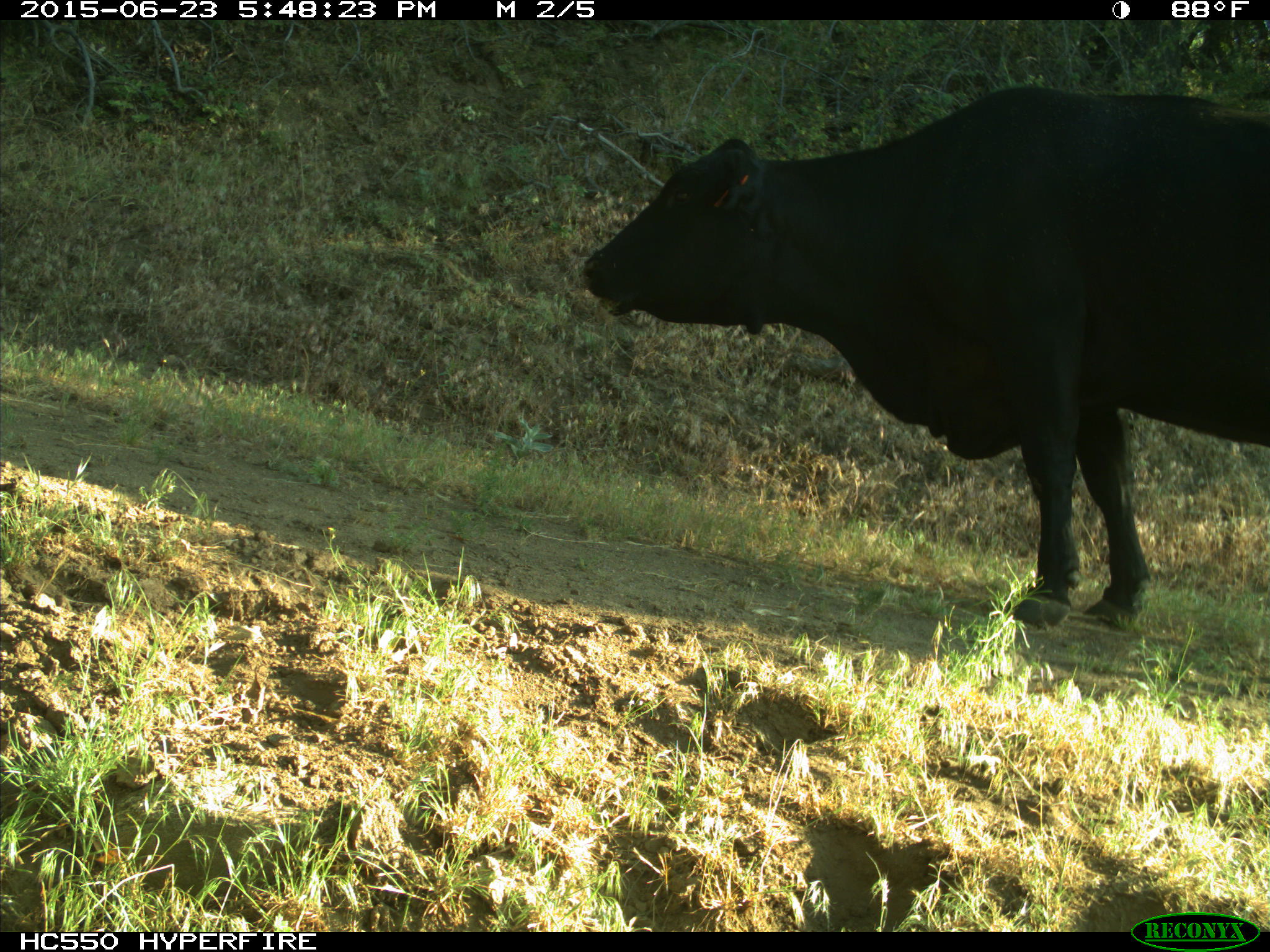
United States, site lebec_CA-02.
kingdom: Animalia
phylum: Chordata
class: Mammalia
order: Artiodactyla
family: Bovidae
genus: Bos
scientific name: Bos taurus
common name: domestic cow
Bos taurus (domestic cow).